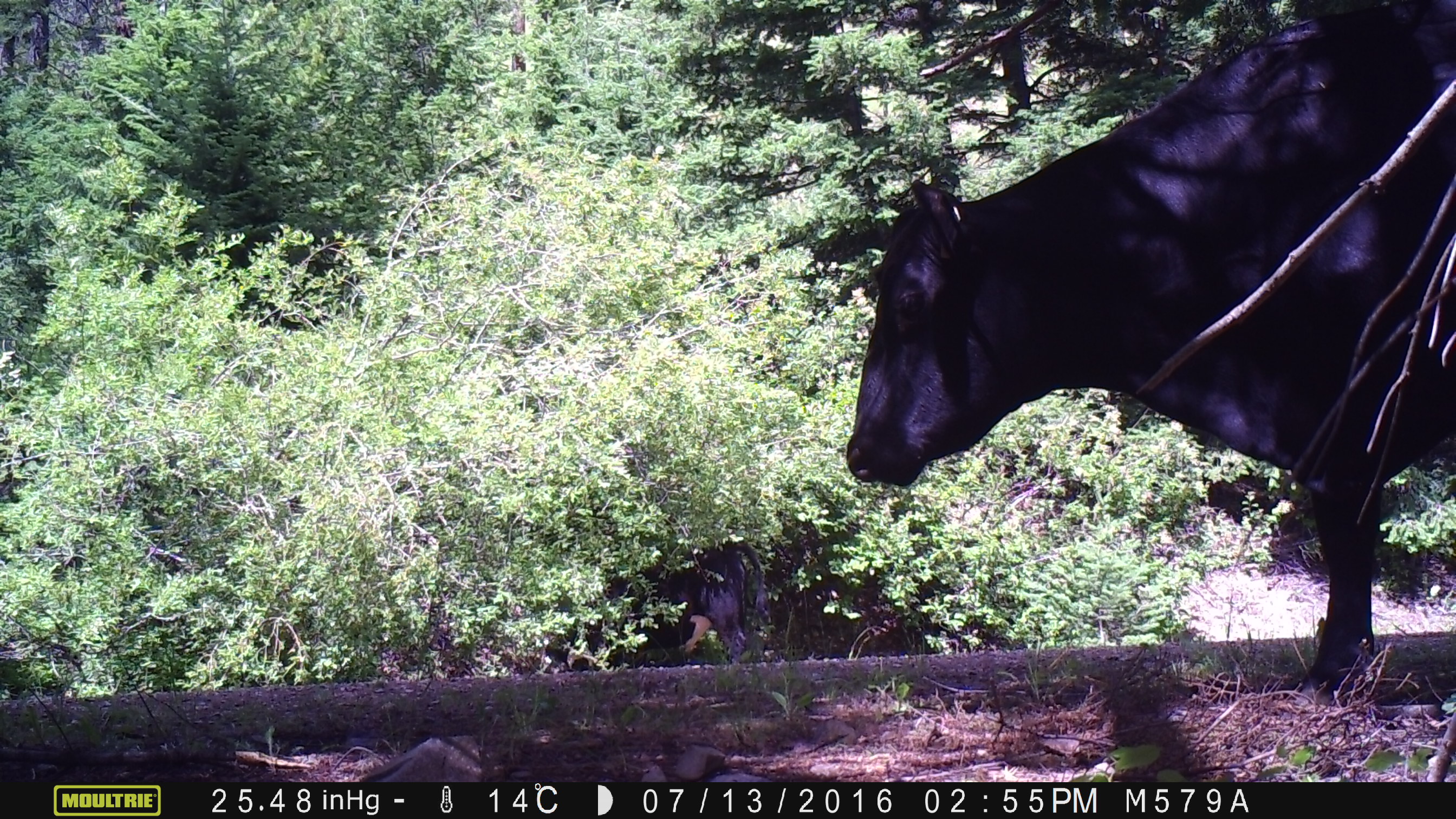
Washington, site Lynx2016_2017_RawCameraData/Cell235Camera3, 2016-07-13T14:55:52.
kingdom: Animalia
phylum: Chordata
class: Mammalia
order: Artiodactyla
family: Bovidae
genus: Bos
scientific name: Bos taurus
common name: domestic cattle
Domestic cattle (Bos taurus). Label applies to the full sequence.